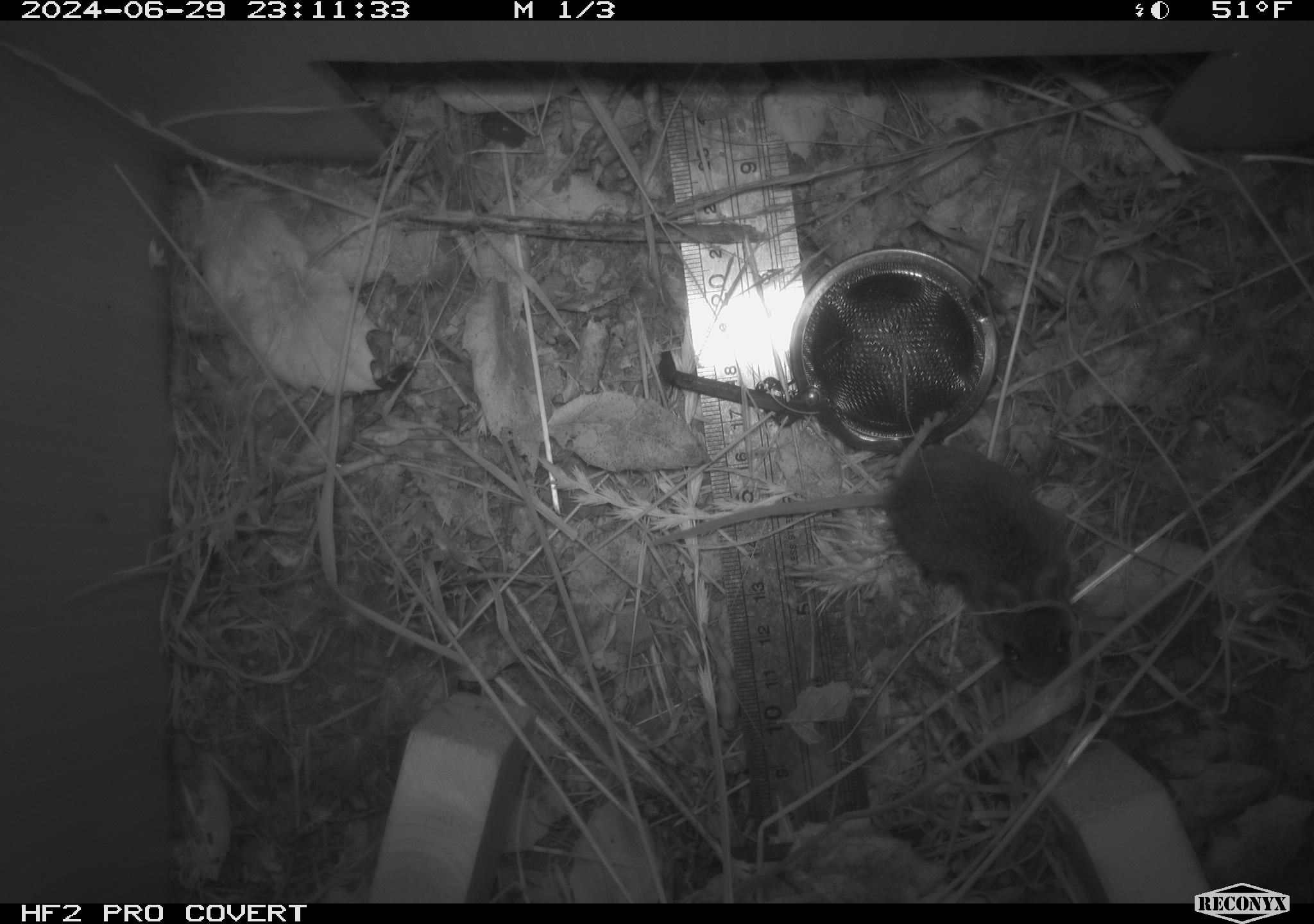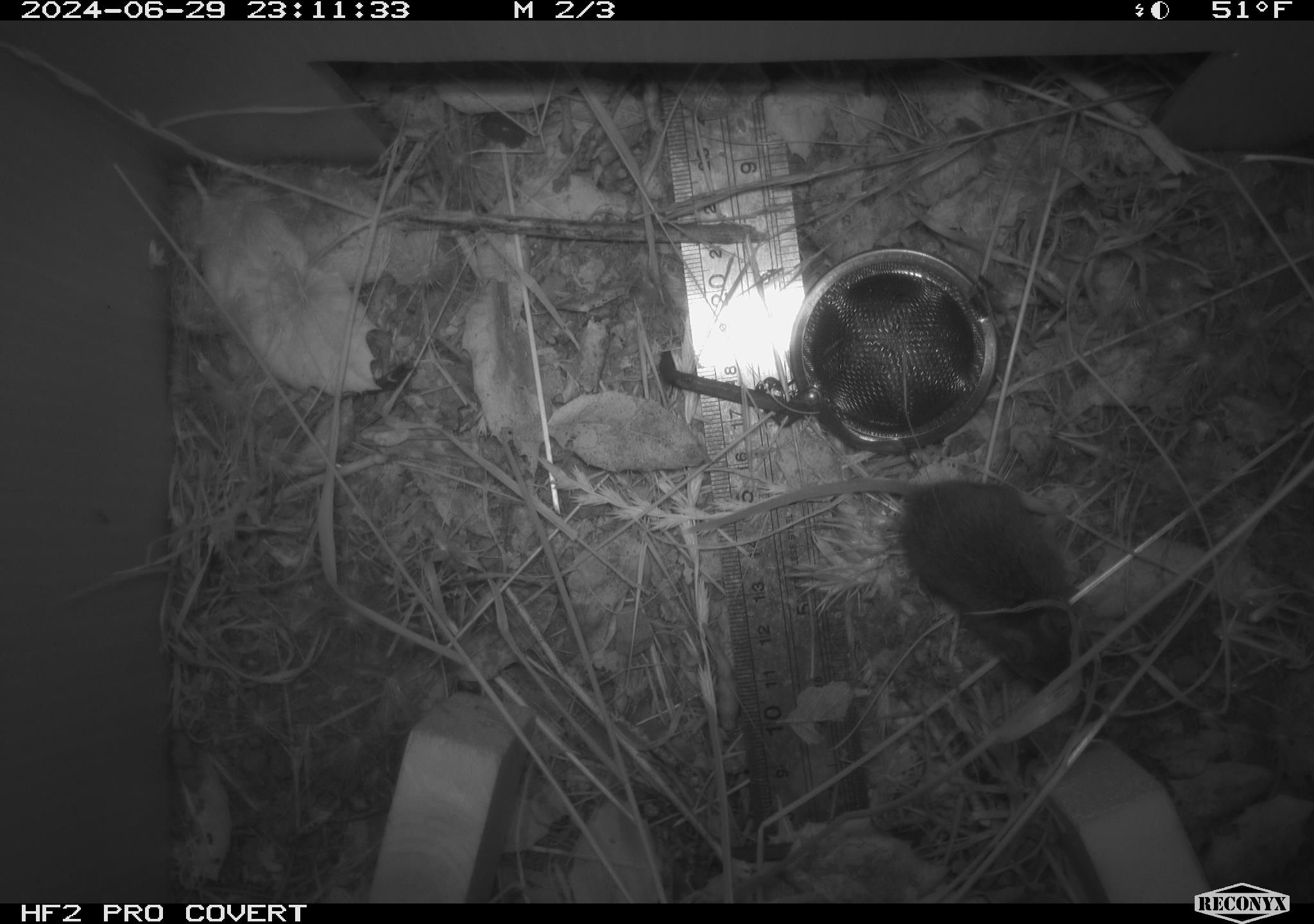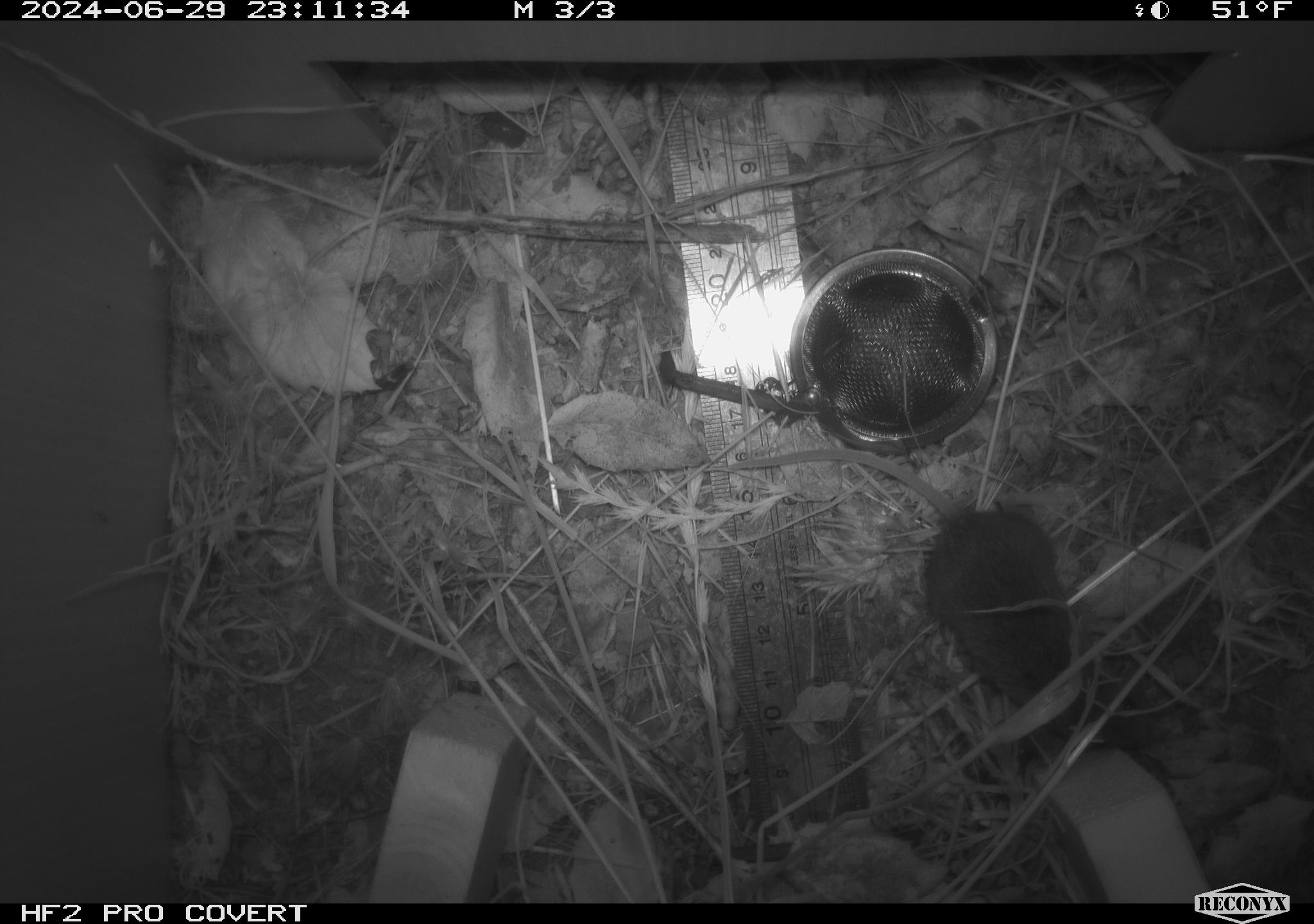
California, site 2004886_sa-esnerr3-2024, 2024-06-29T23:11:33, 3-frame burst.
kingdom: Animalia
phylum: Chordata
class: Mammalia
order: Rodentia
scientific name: Rodentia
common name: rodent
Rodent (Rodentia).